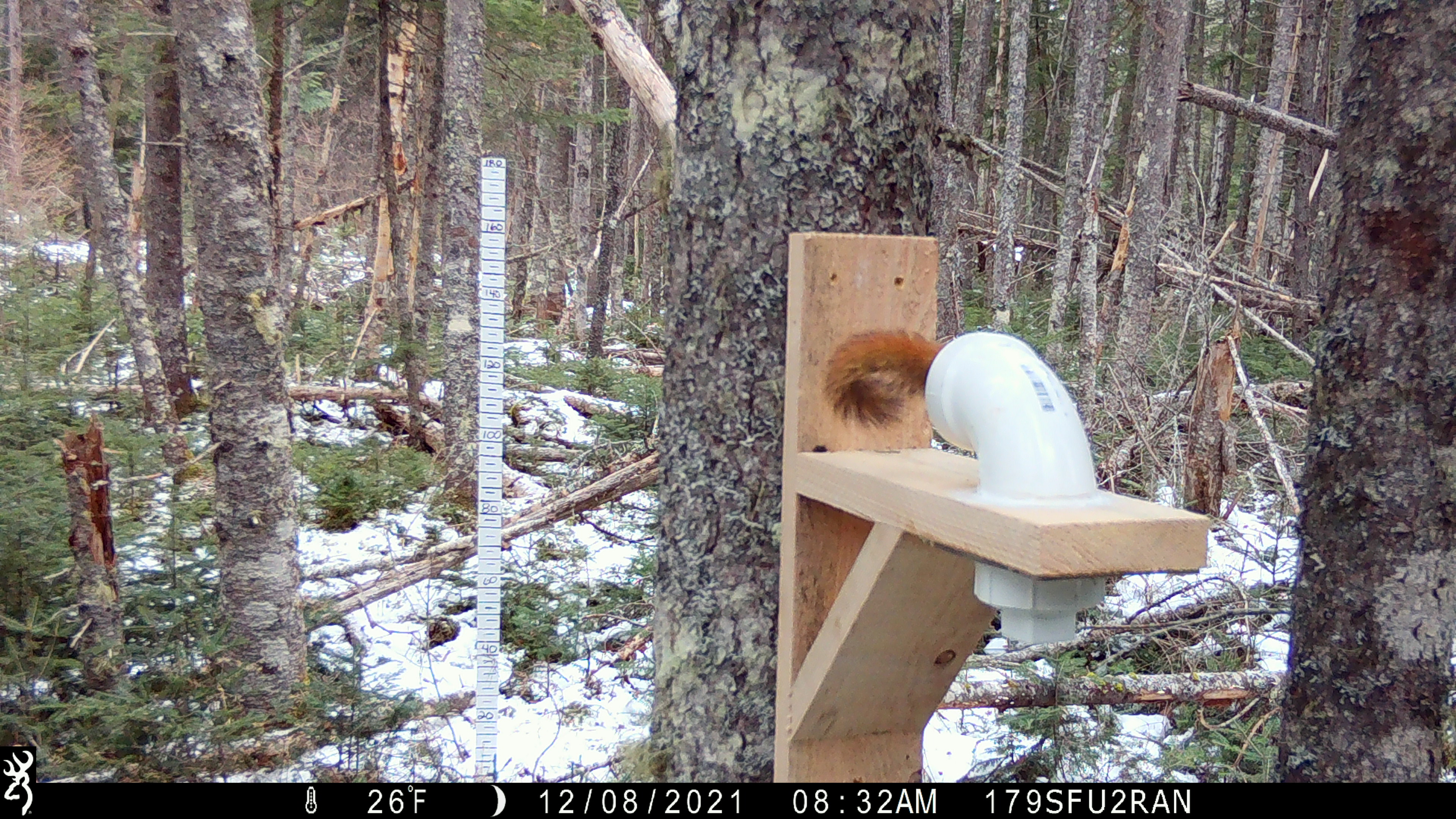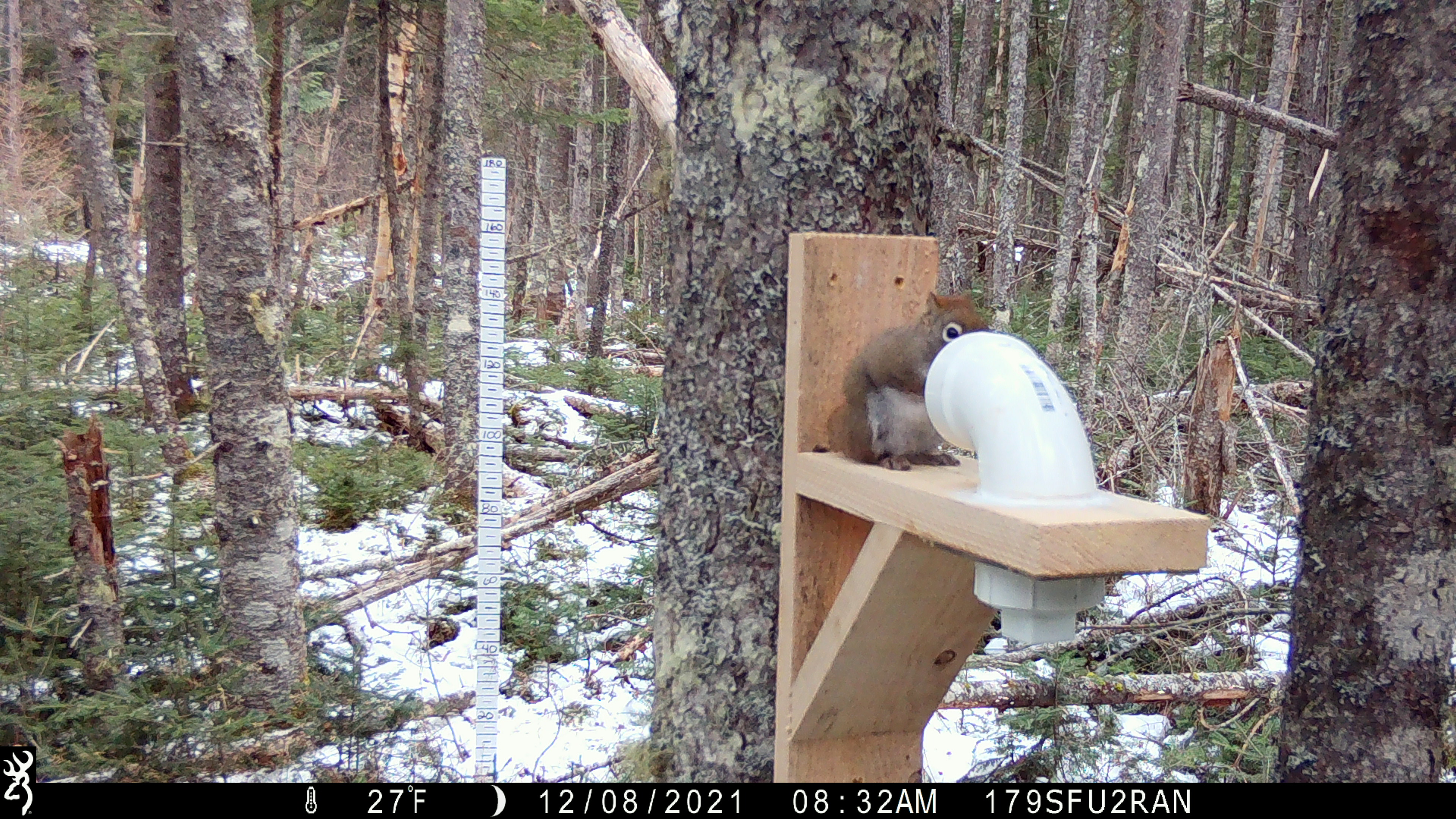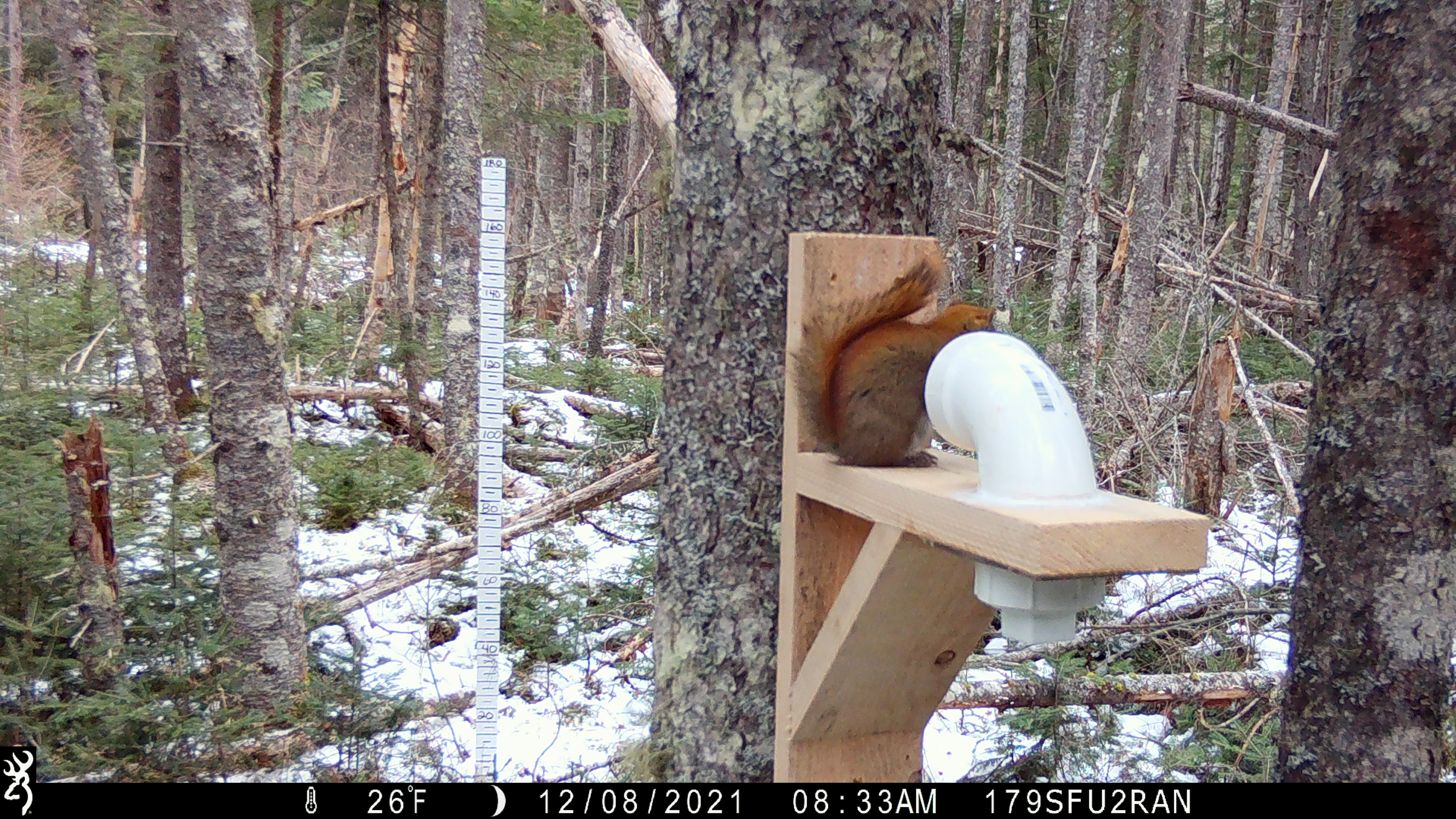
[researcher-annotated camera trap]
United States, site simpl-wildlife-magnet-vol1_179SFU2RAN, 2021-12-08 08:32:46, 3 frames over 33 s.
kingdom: Animalia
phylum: Chordata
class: Mammalia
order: Rodentia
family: Sciuridae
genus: Tamiasciurus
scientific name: Tamiasciurus hudsonicus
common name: red squirrel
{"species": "red squirrel (Tamiasciurus hudsonicus)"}